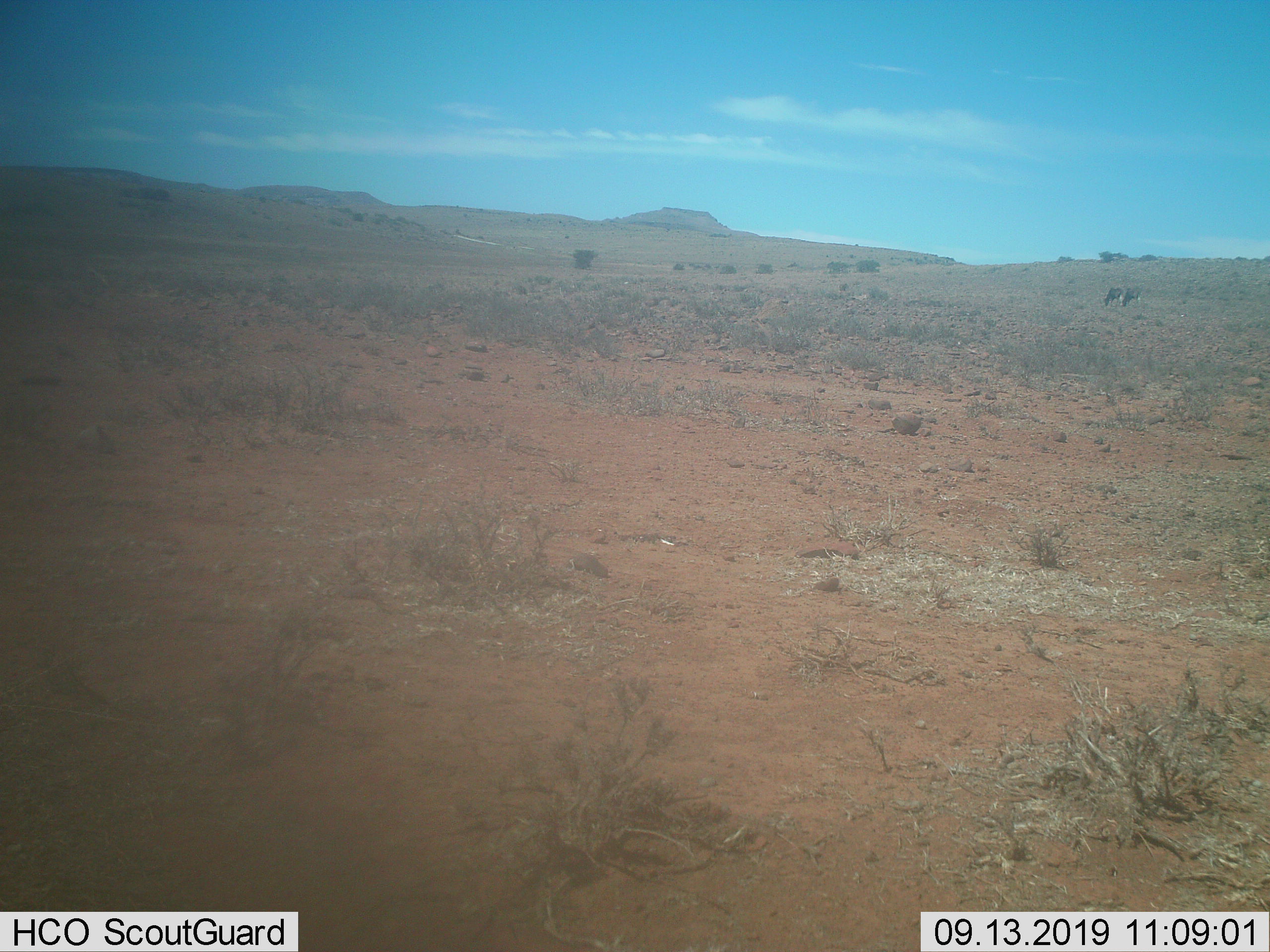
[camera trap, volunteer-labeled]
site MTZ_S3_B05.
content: unidentified animal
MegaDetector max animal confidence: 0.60